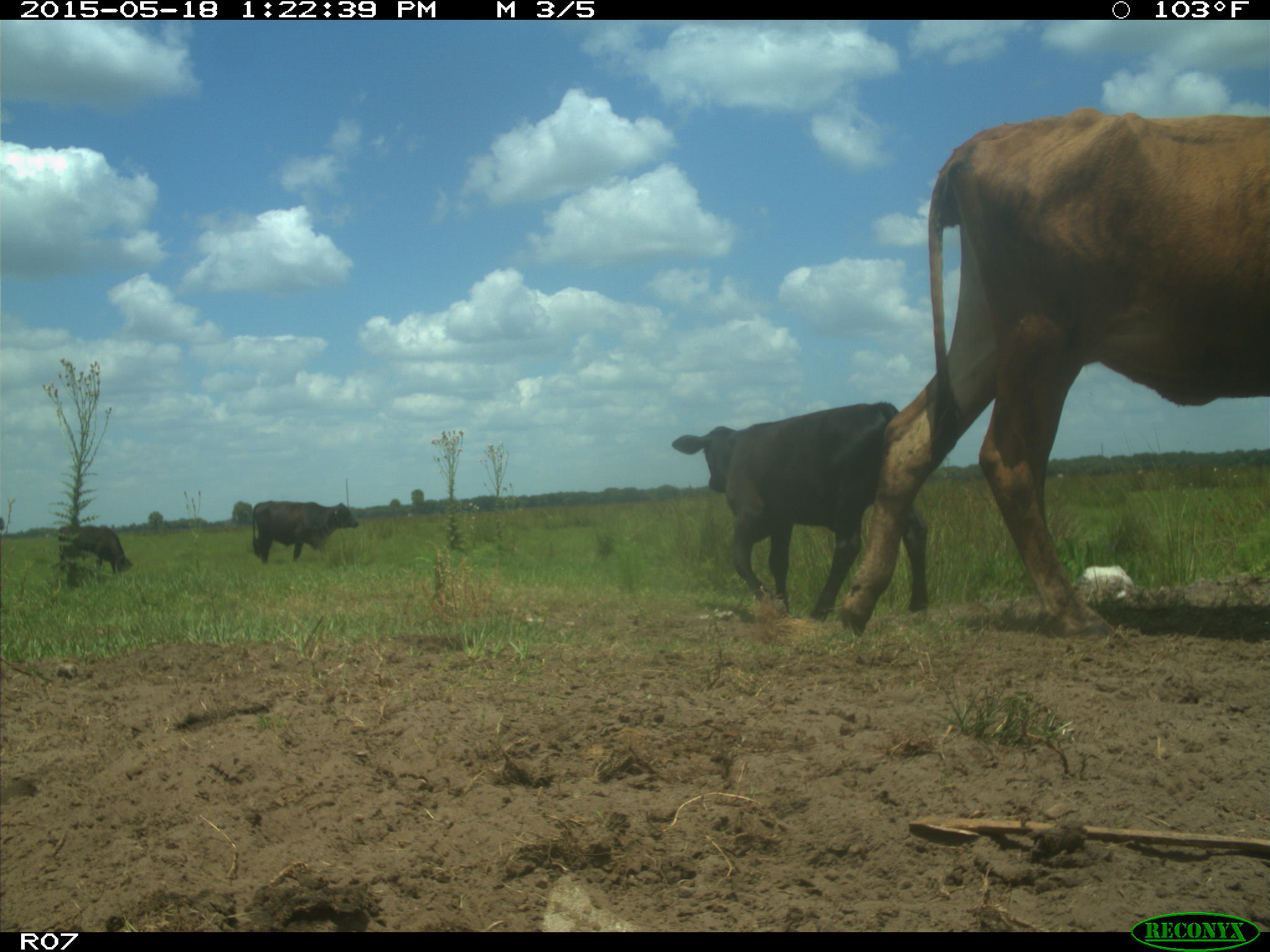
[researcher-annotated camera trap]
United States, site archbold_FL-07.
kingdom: Animalia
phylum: Chordata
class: Mammalia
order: Artiodactyla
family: Bovidae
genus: Bos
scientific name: Bos taurus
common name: domestic cow